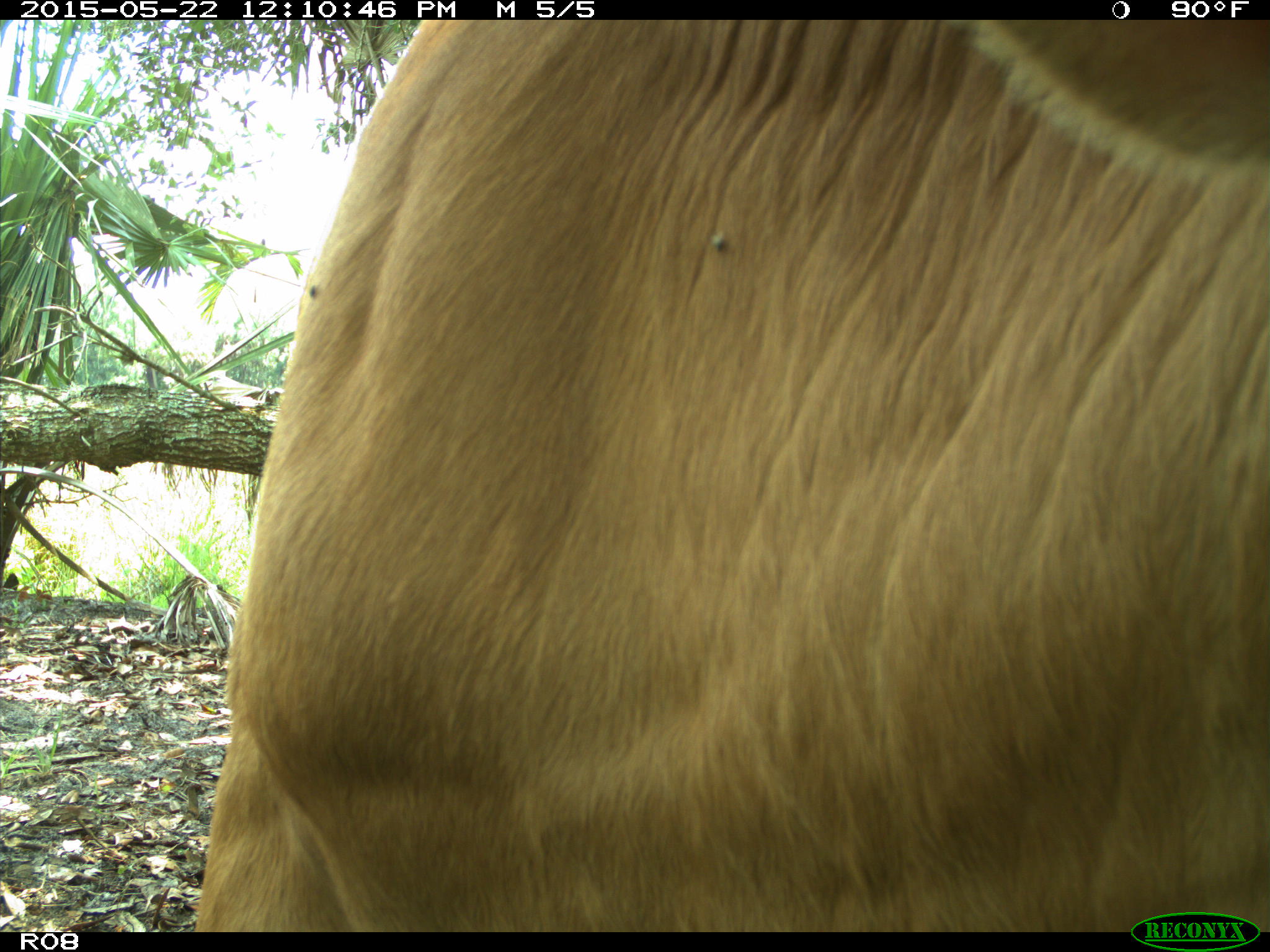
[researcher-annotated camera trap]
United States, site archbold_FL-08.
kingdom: Animalia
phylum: Chordata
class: Mammalia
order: Artiodactyla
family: Bovidae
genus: Bos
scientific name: Bos taurus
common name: domestic cow